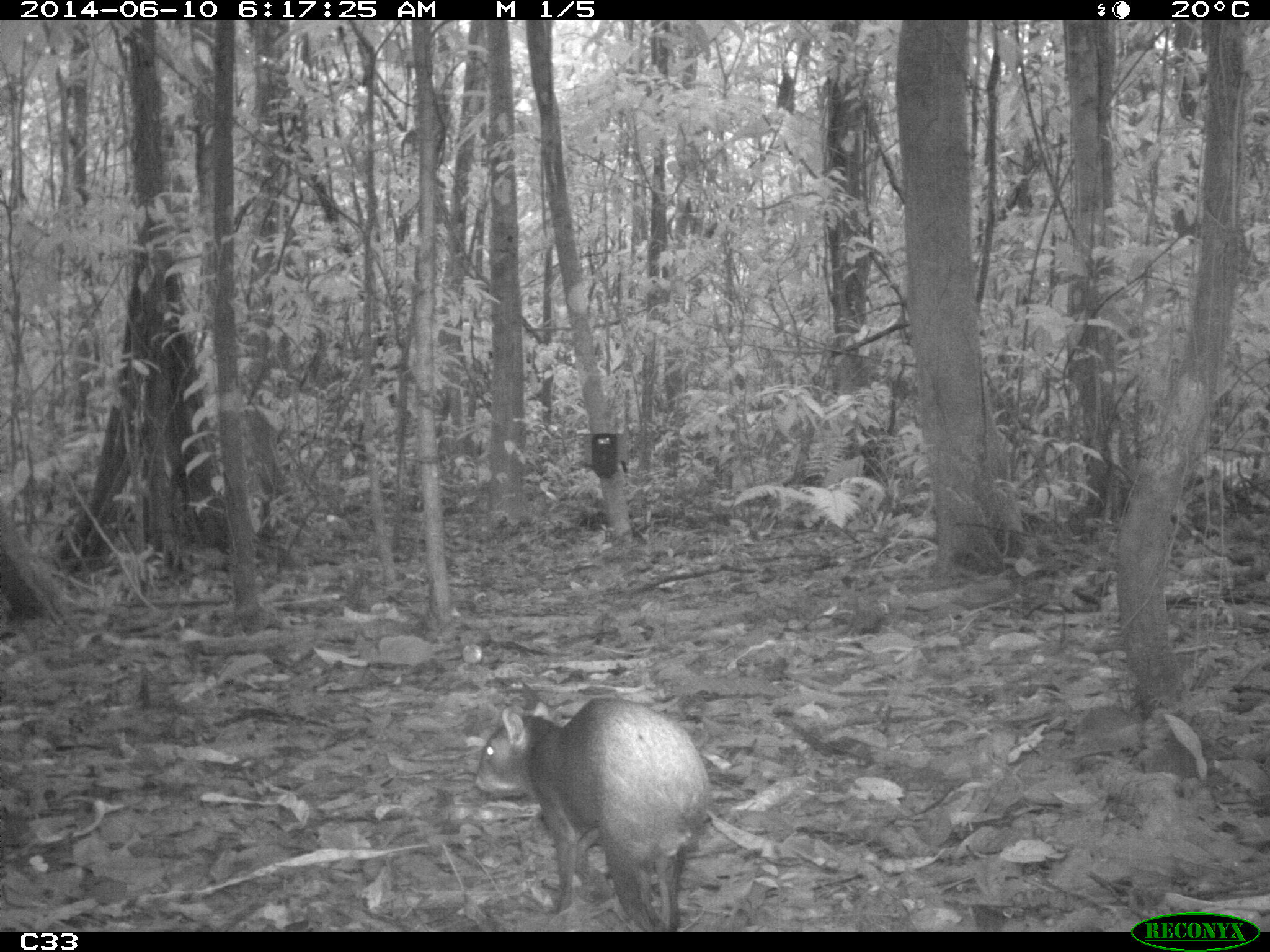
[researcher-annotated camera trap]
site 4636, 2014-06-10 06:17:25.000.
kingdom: Animalia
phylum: Chordata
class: Mammalia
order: Rodentia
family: Dasyproctidae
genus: Dasyprocta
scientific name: Dasyprocta leporina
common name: red-rumped agouti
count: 1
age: adult